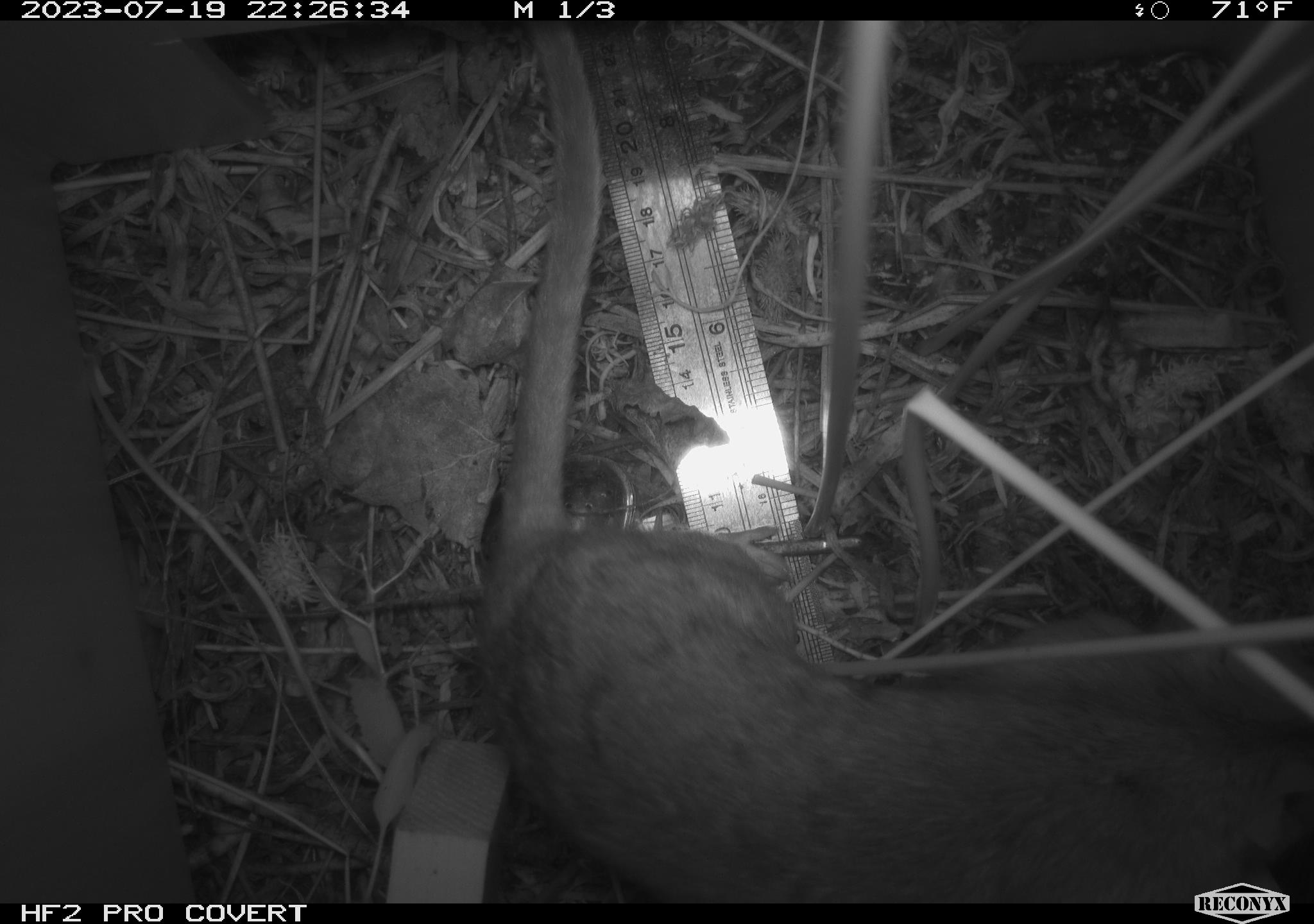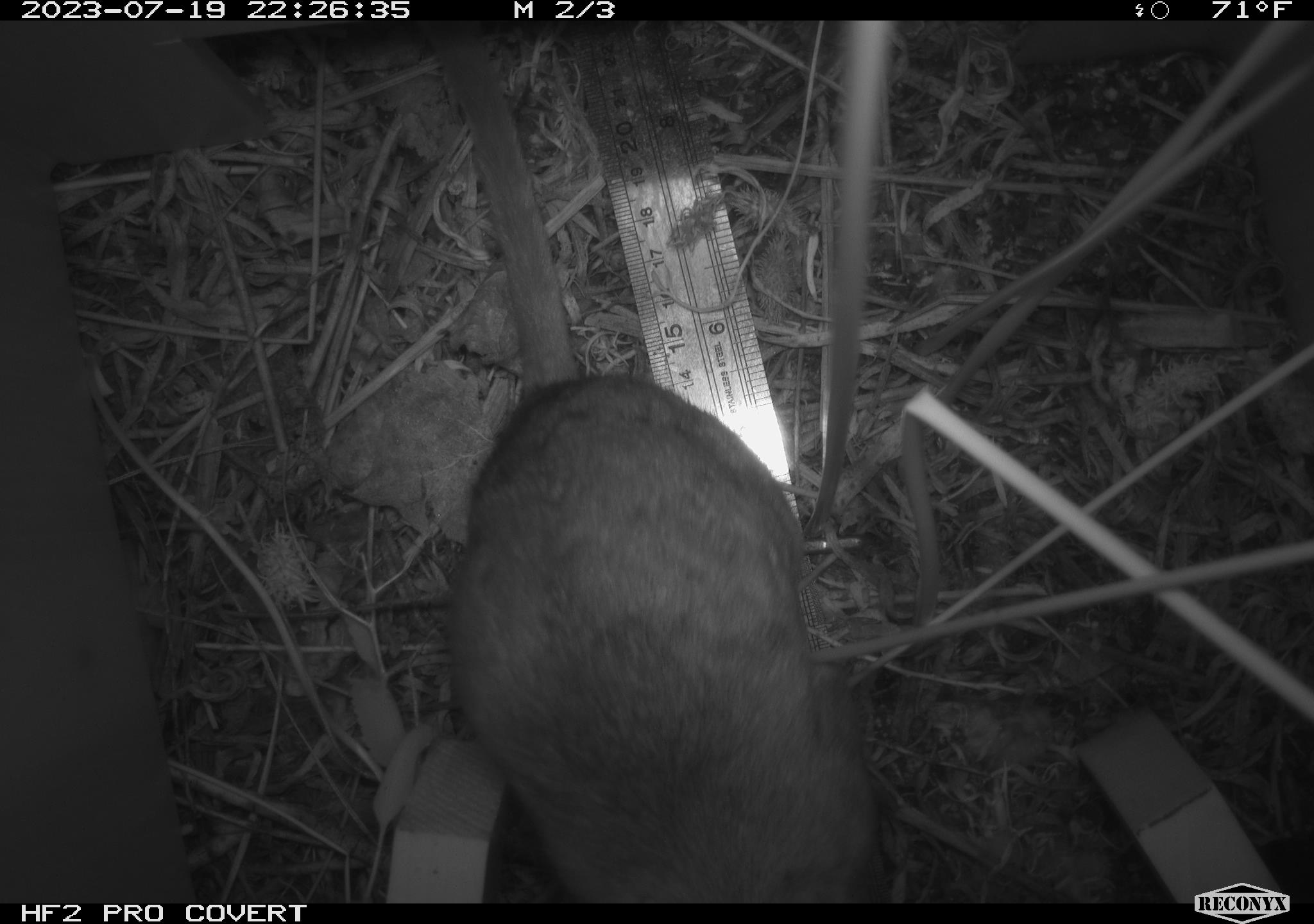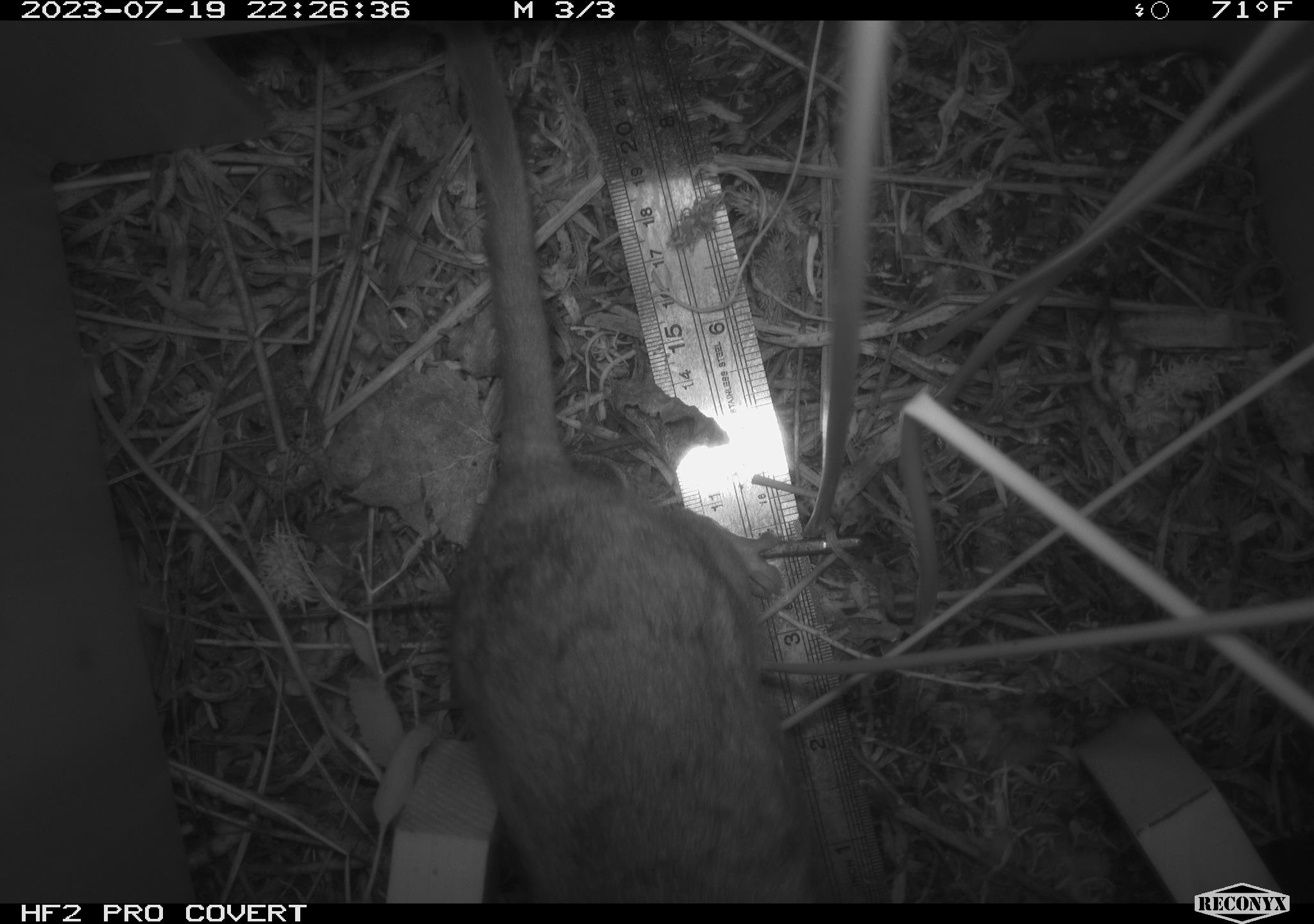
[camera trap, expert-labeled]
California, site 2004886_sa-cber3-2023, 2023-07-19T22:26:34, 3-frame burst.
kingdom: Animalia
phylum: Chordata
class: Mammalia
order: Rodentia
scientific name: Rodentia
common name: woodrat or rat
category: woodrat or rat species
Woodrat or rat species (woodrat or rat) (Rodentia).